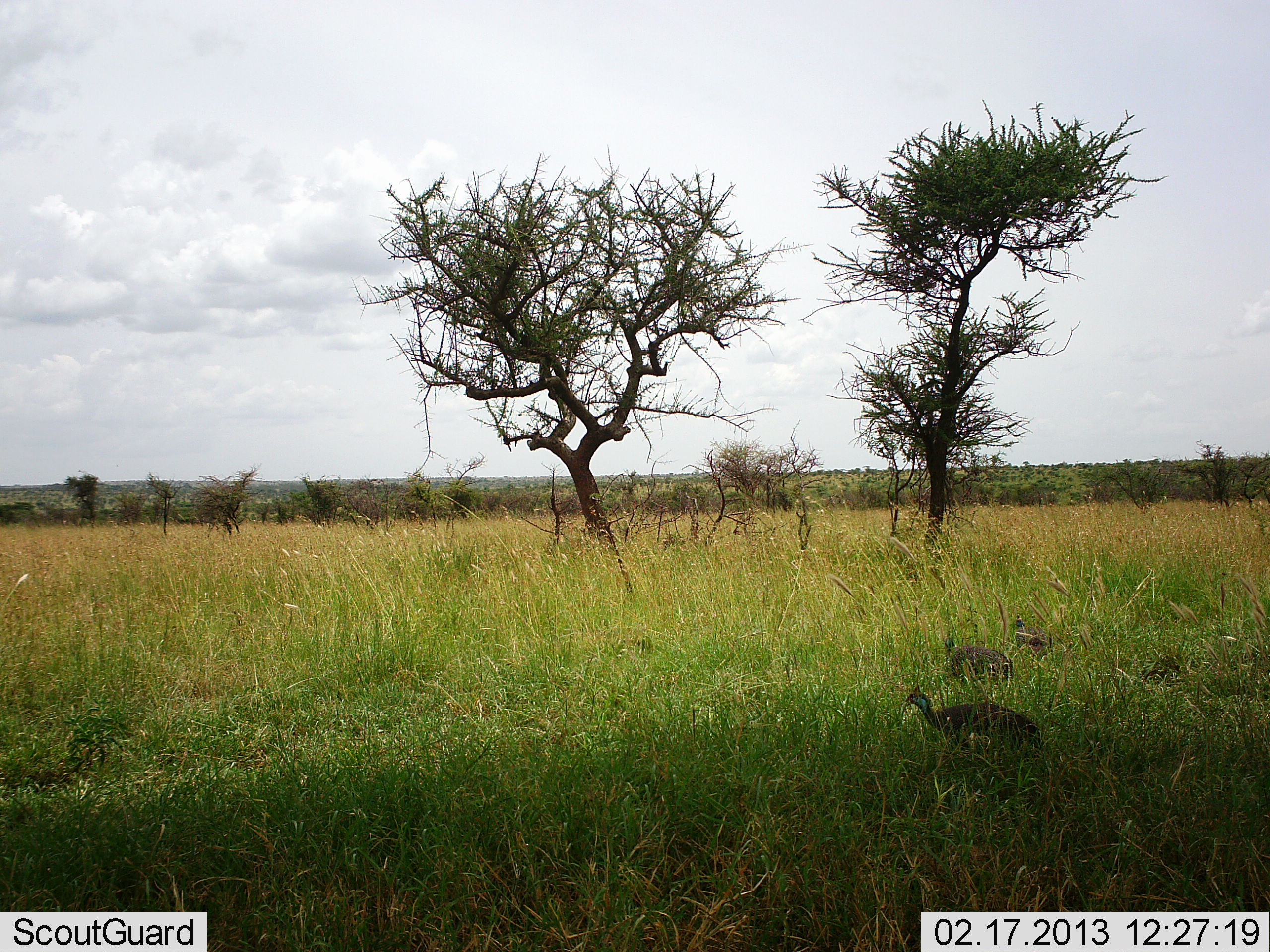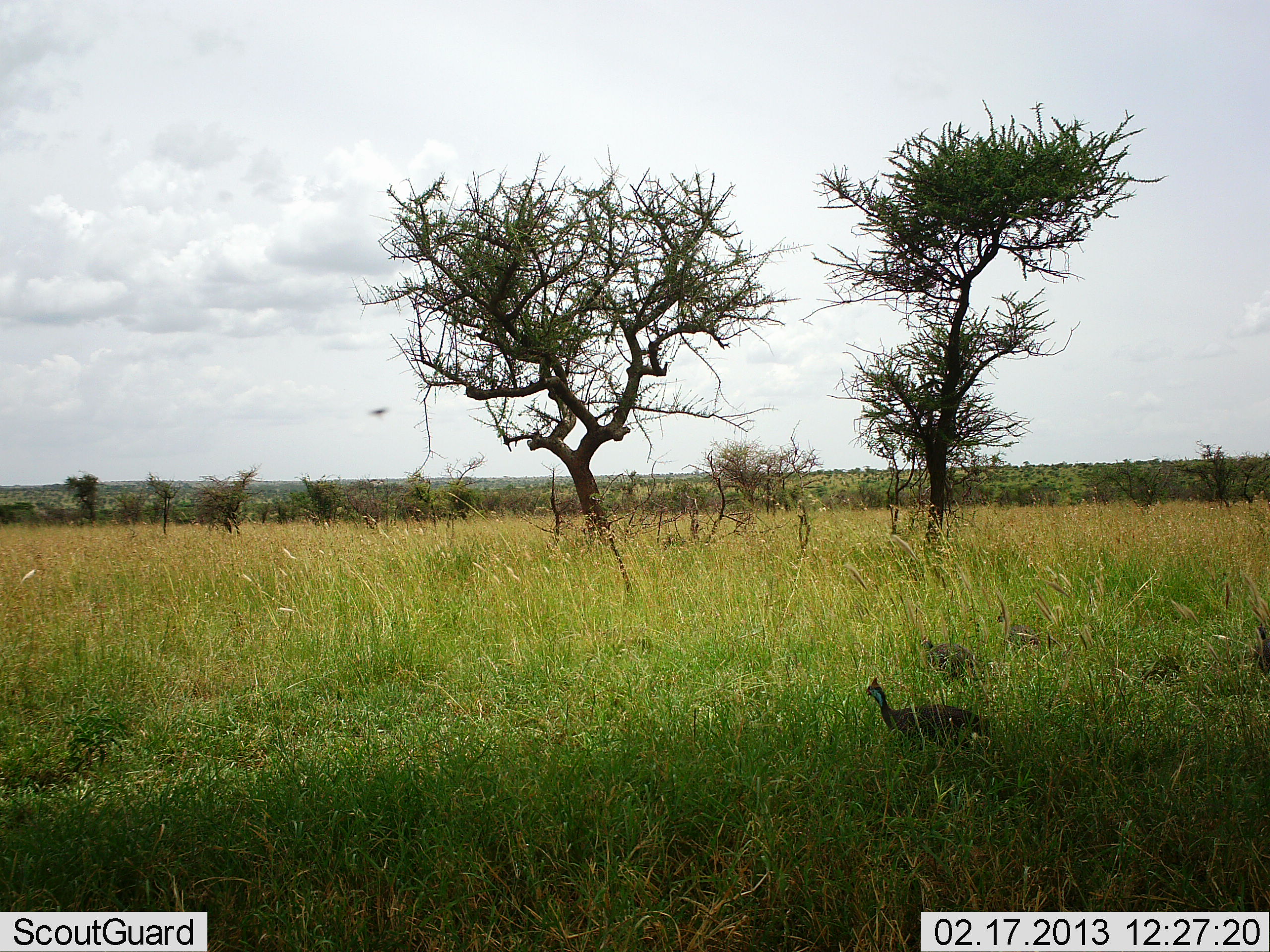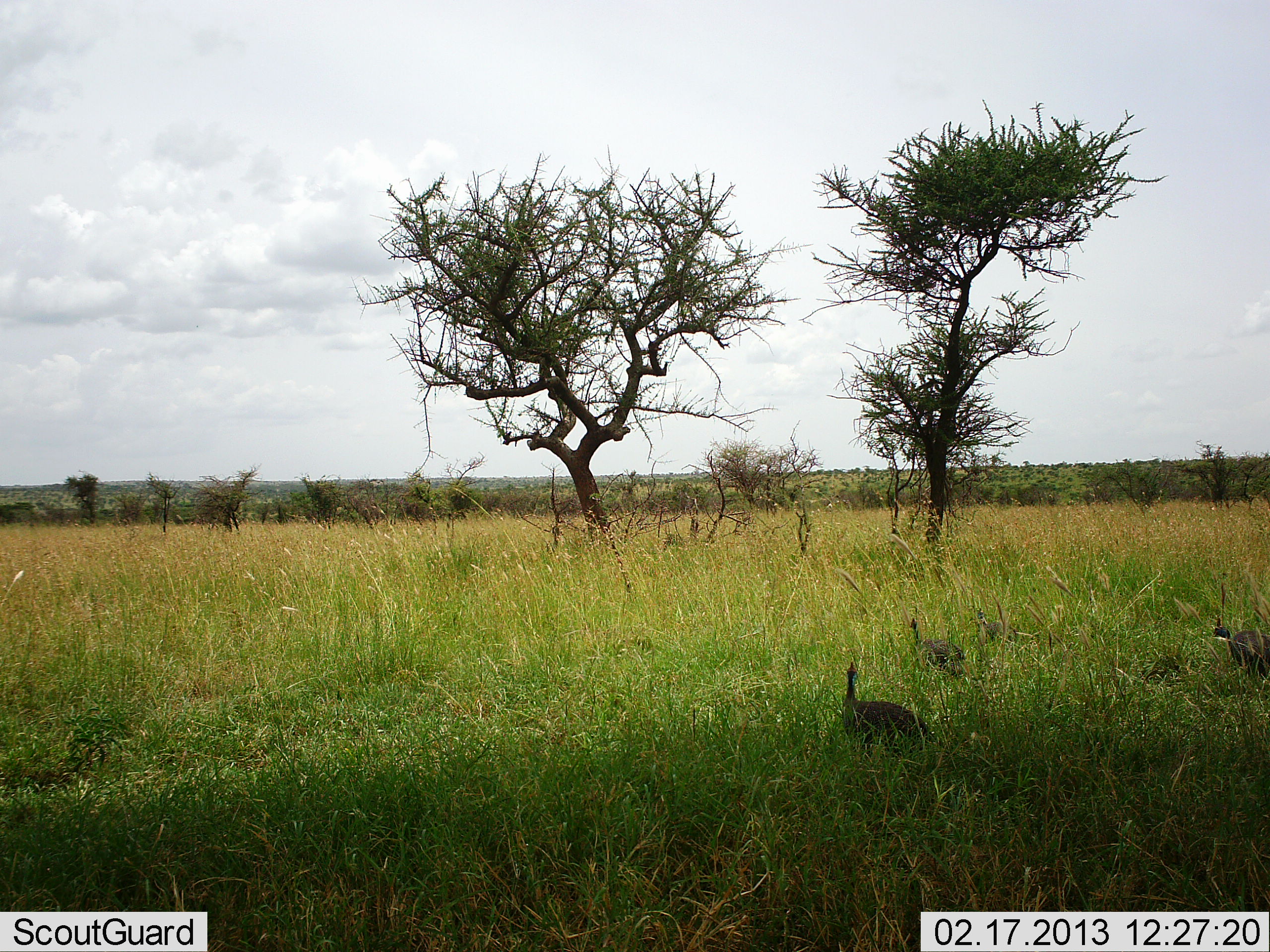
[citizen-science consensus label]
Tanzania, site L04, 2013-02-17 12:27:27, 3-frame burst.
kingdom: Animalia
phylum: Chordata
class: Aves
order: Galliformes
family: Numididae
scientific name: Numididae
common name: guinea fowl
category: guineafowl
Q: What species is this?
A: Guineafowl (guinea fowl) (Numididae).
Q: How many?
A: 4.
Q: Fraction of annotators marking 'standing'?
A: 14%.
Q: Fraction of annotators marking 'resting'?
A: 5%.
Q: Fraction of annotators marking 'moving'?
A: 91%.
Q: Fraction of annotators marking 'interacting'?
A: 0%.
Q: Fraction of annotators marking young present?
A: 0%.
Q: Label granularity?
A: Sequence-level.